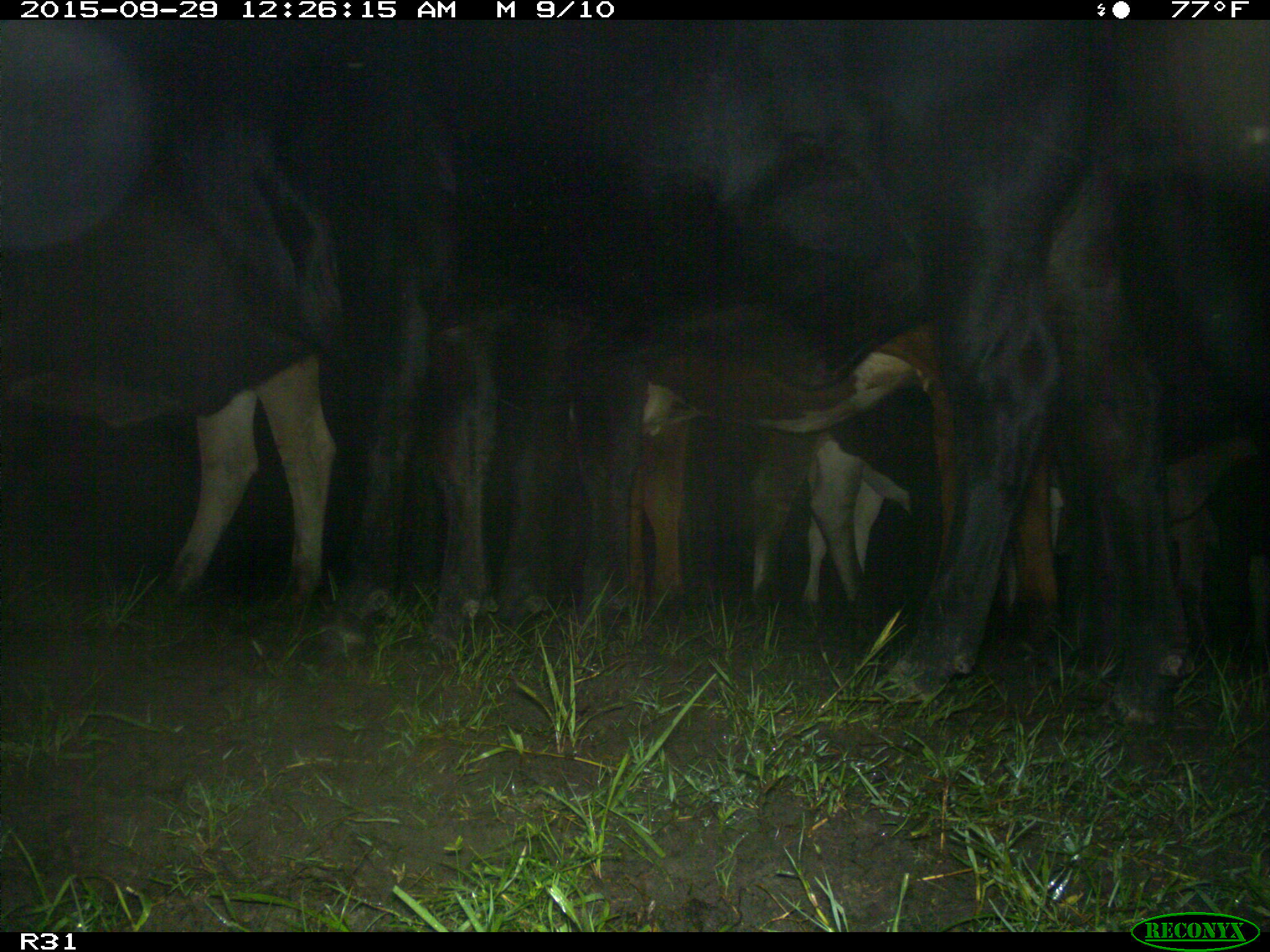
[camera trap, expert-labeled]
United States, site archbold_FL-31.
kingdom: Animalia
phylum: Chordata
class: Mammalia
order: Artiodactyla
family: Bovidae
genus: Bos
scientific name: Bos taurus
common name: domestic cow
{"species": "Bos taurus (domestic cow)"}